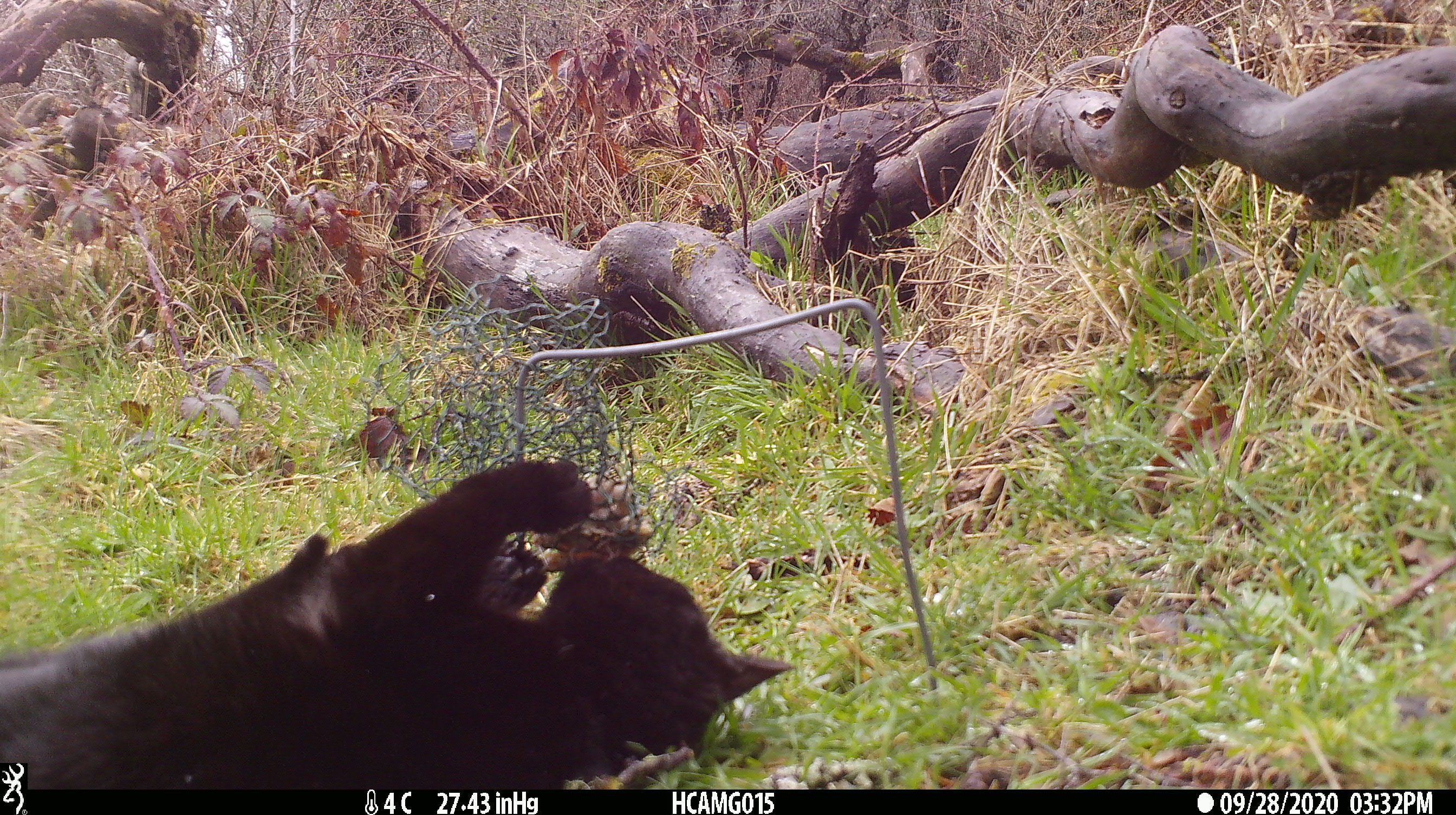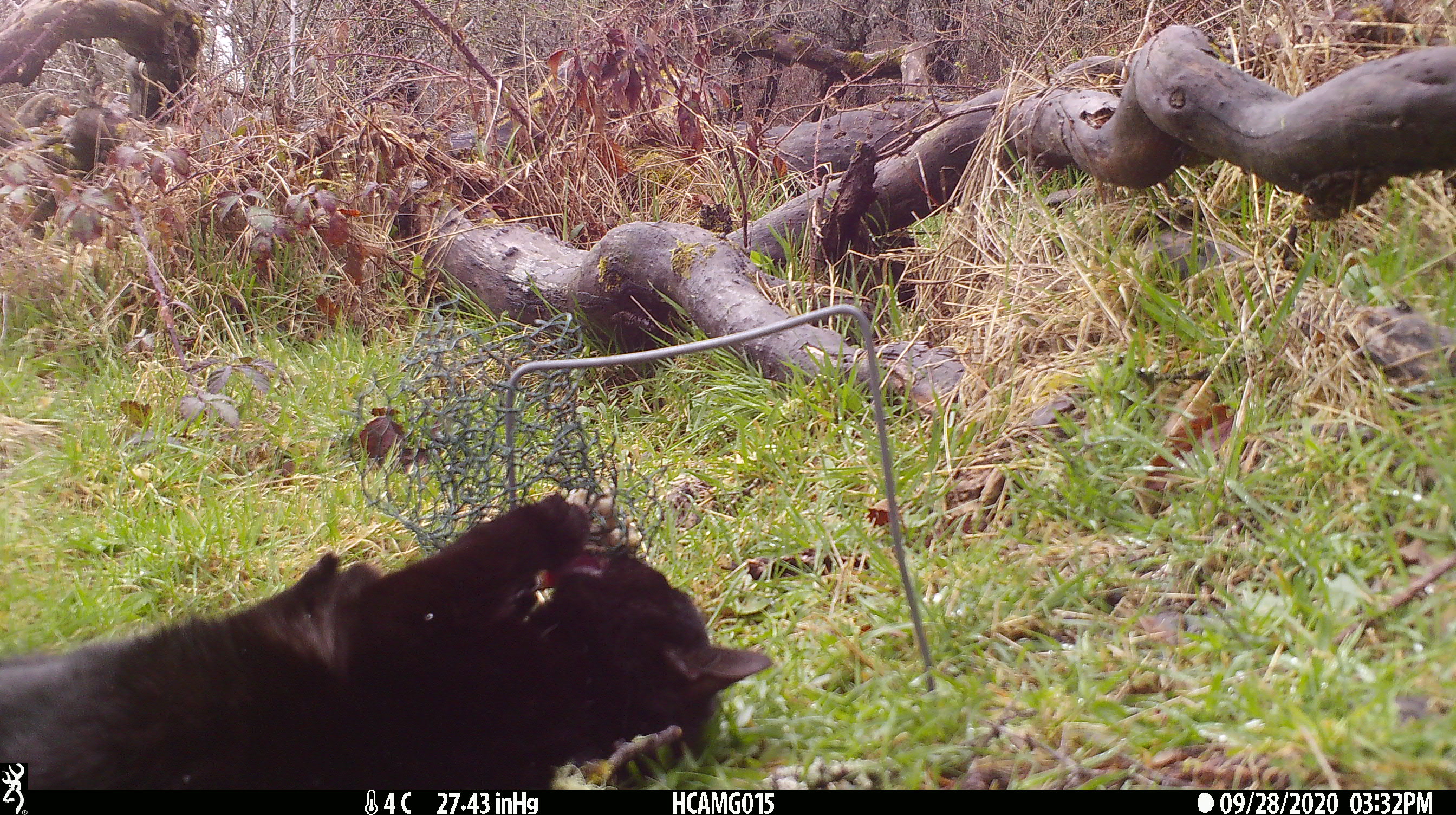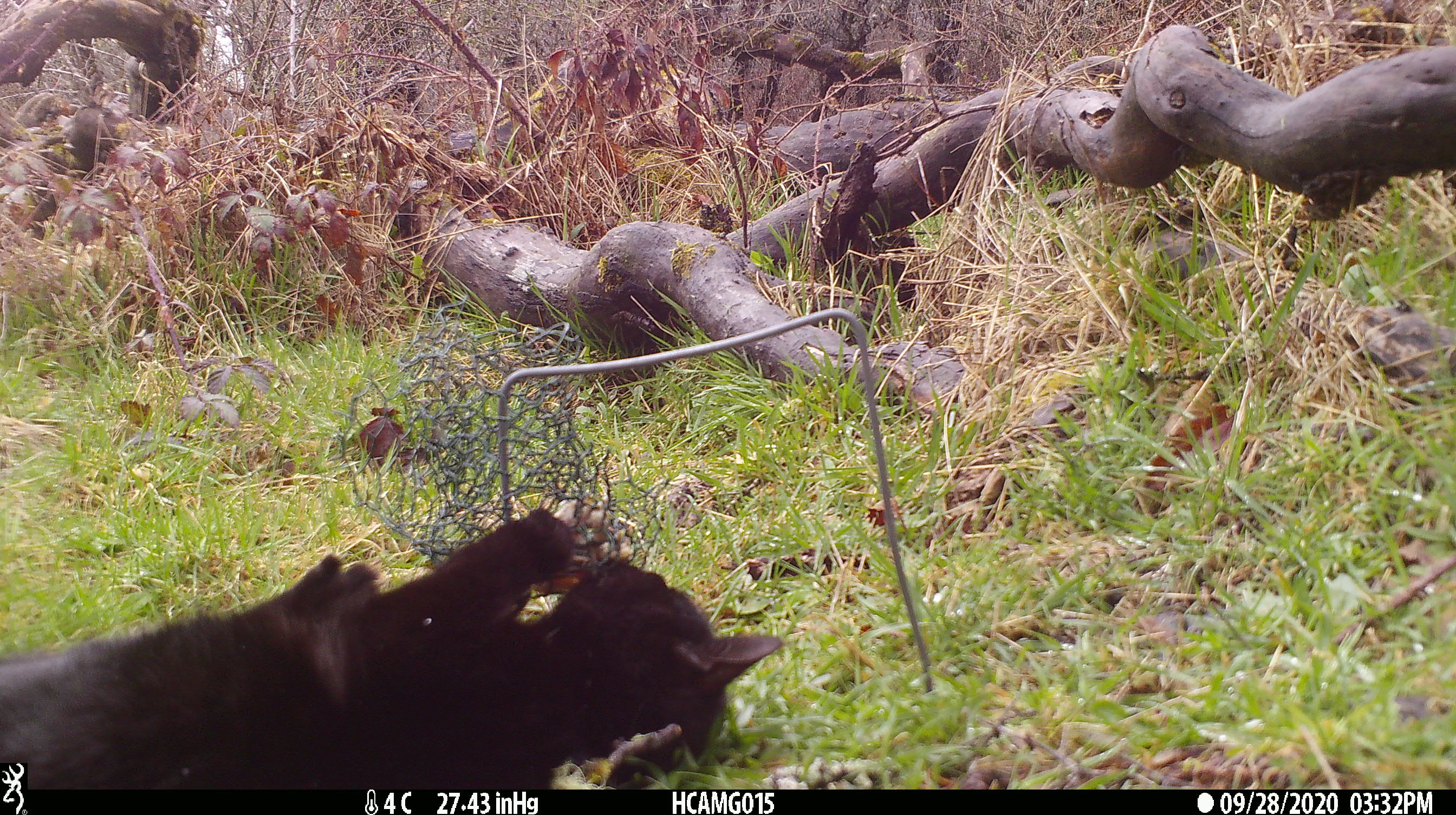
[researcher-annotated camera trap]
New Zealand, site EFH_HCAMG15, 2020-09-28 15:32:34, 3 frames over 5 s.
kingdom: Animalia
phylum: Chordata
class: Mammalia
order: Carnivora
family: Felidae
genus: Felis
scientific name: Felis catus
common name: domestic cat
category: cat